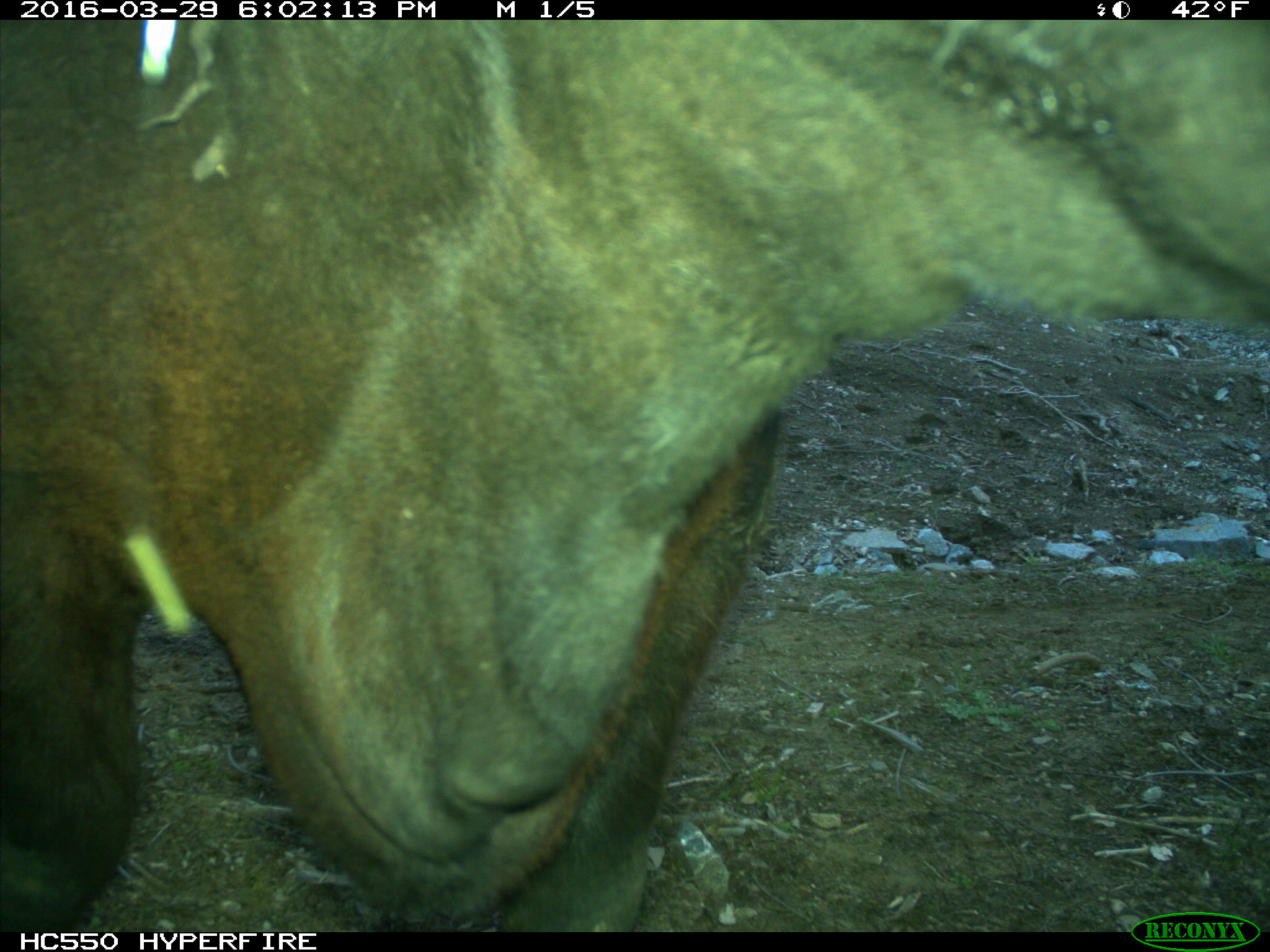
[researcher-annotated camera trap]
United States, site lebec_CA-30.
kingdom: Animalia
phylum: Chordata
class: Mammalia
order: Artiodactyla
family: Bovidae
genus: Bos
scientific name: Bos taurus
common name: domestic cow